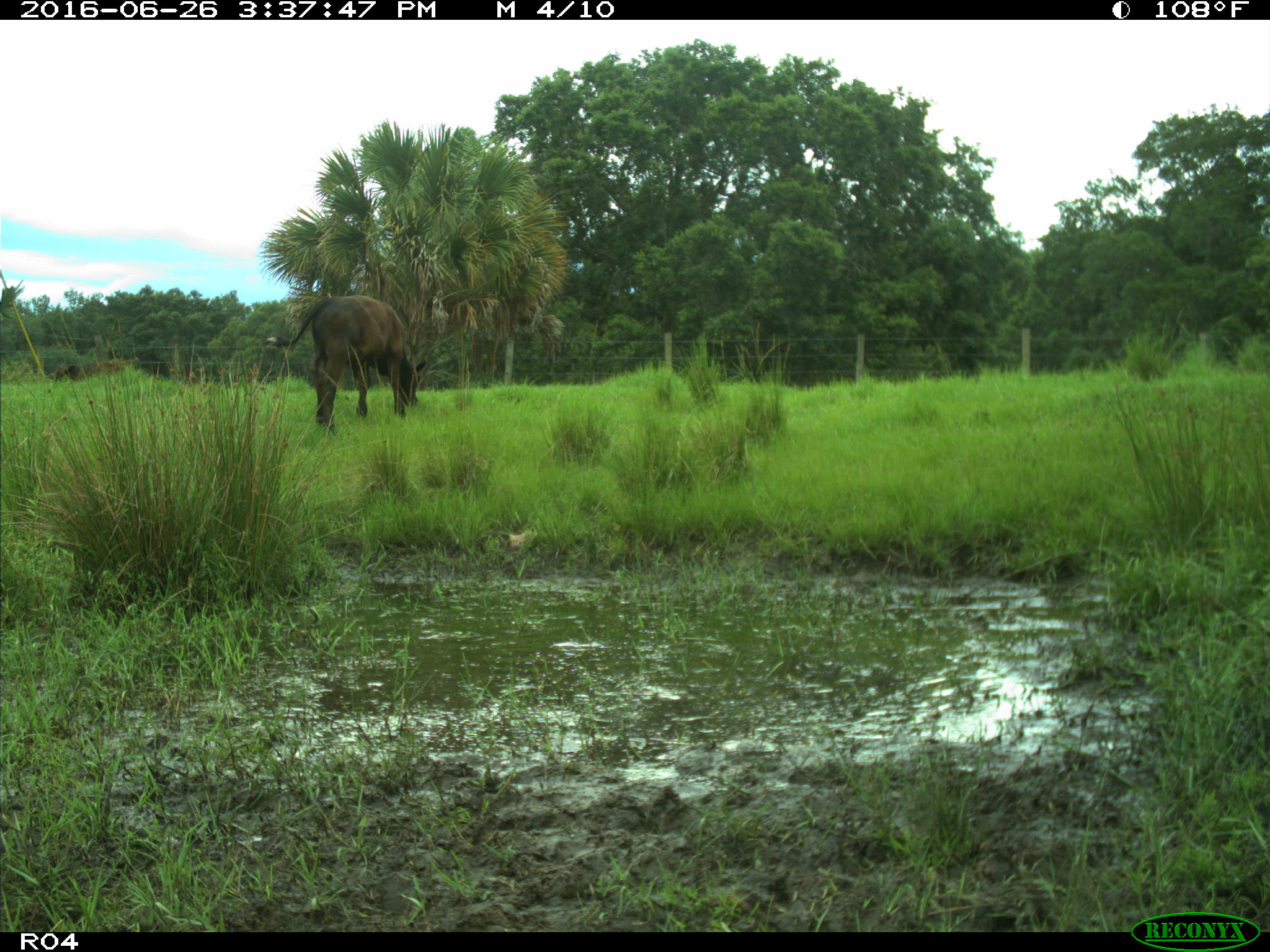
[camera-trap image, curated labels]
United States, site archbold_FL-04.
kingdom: Animalia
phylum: Chordata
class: Mammalia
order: Artiodactyla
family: Bovidae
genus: Bos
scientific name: Bos taurus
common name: domestic cow